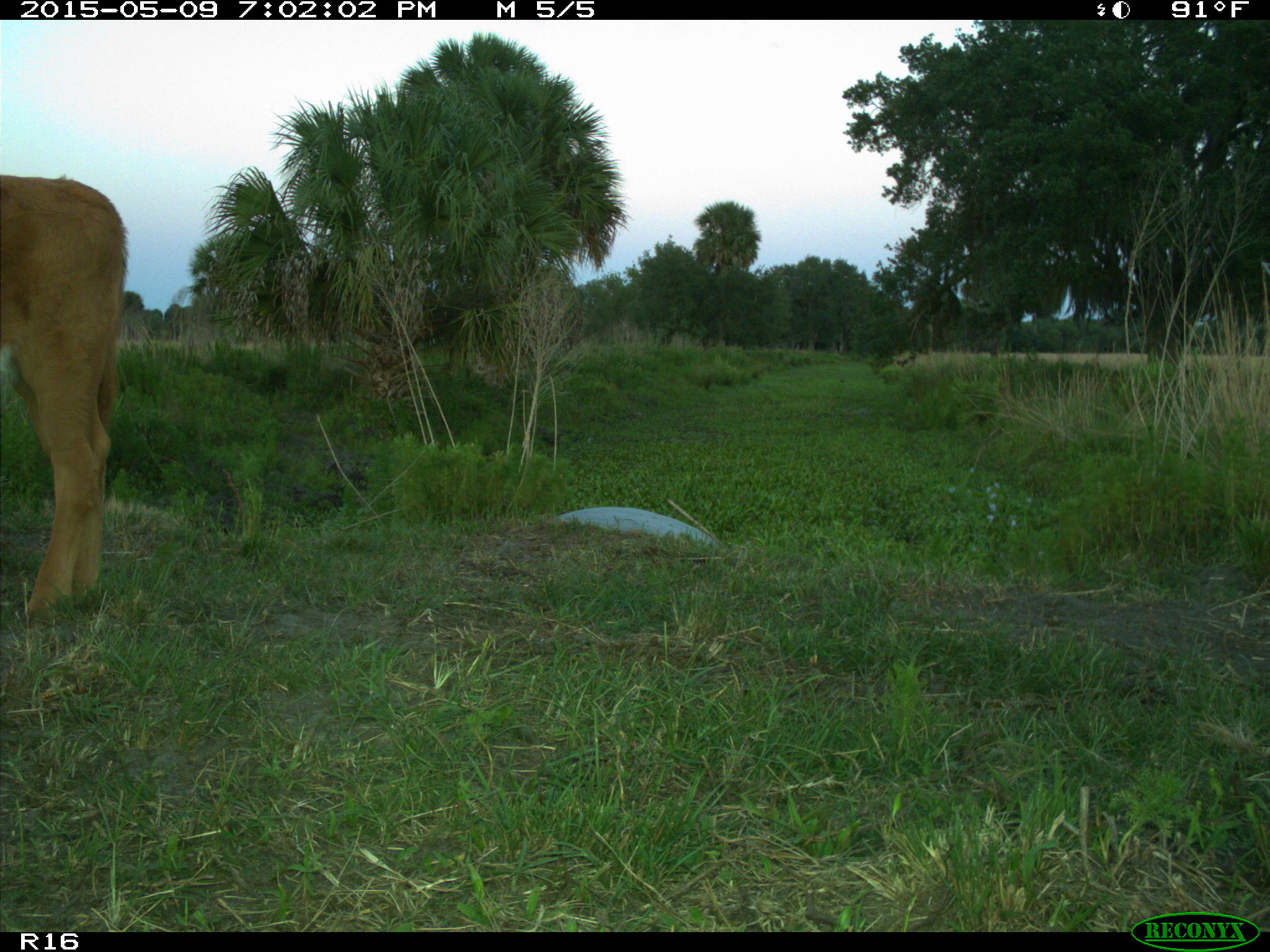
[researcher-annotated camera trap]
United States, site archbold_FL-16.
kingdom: Animalia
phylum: Chordata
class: Mammalia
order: Artiodactyla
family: Bovidae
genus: Bos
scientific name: Bos taurus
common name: domestic cow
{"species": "Bos taurus (domestic cow)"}